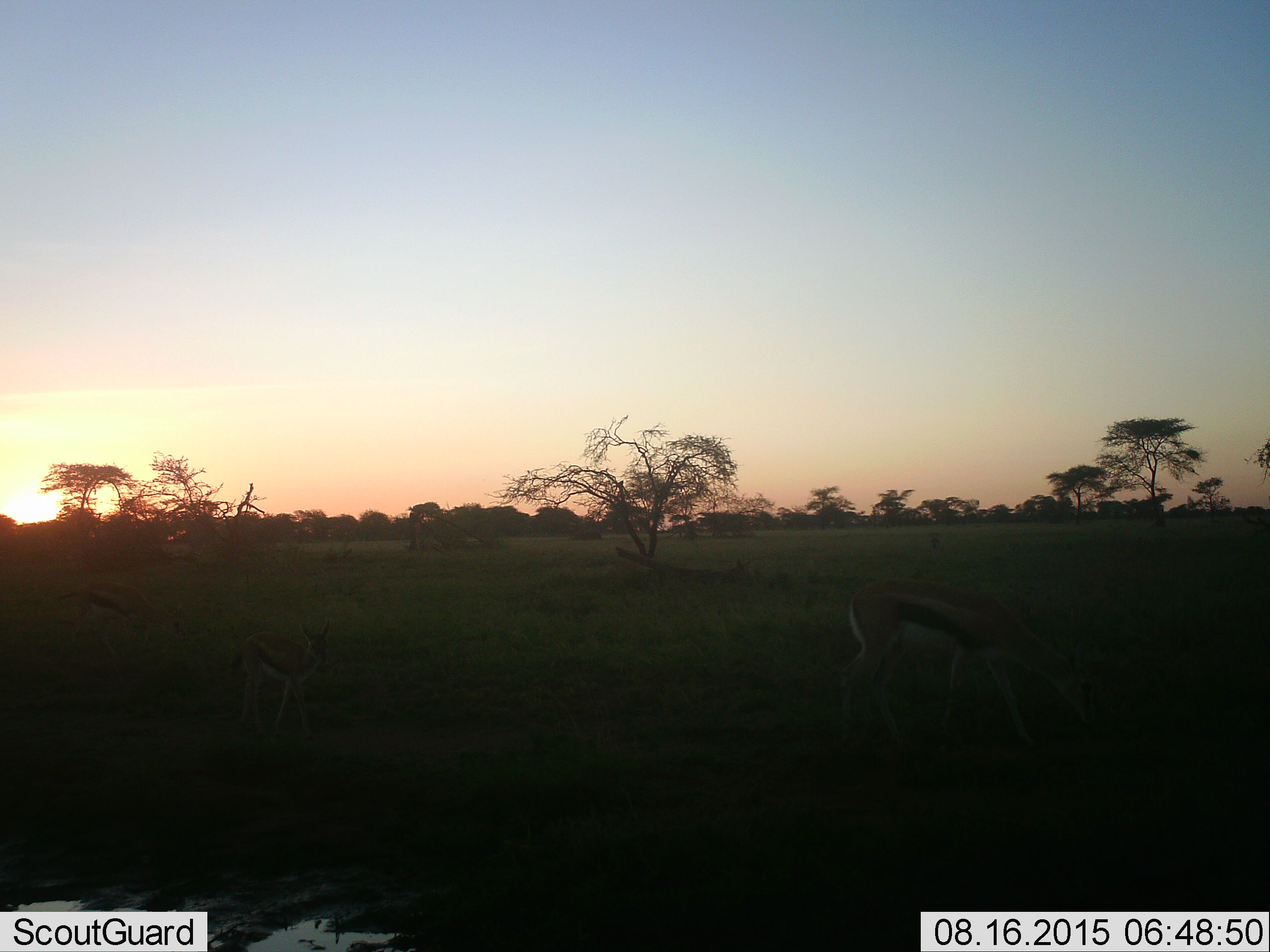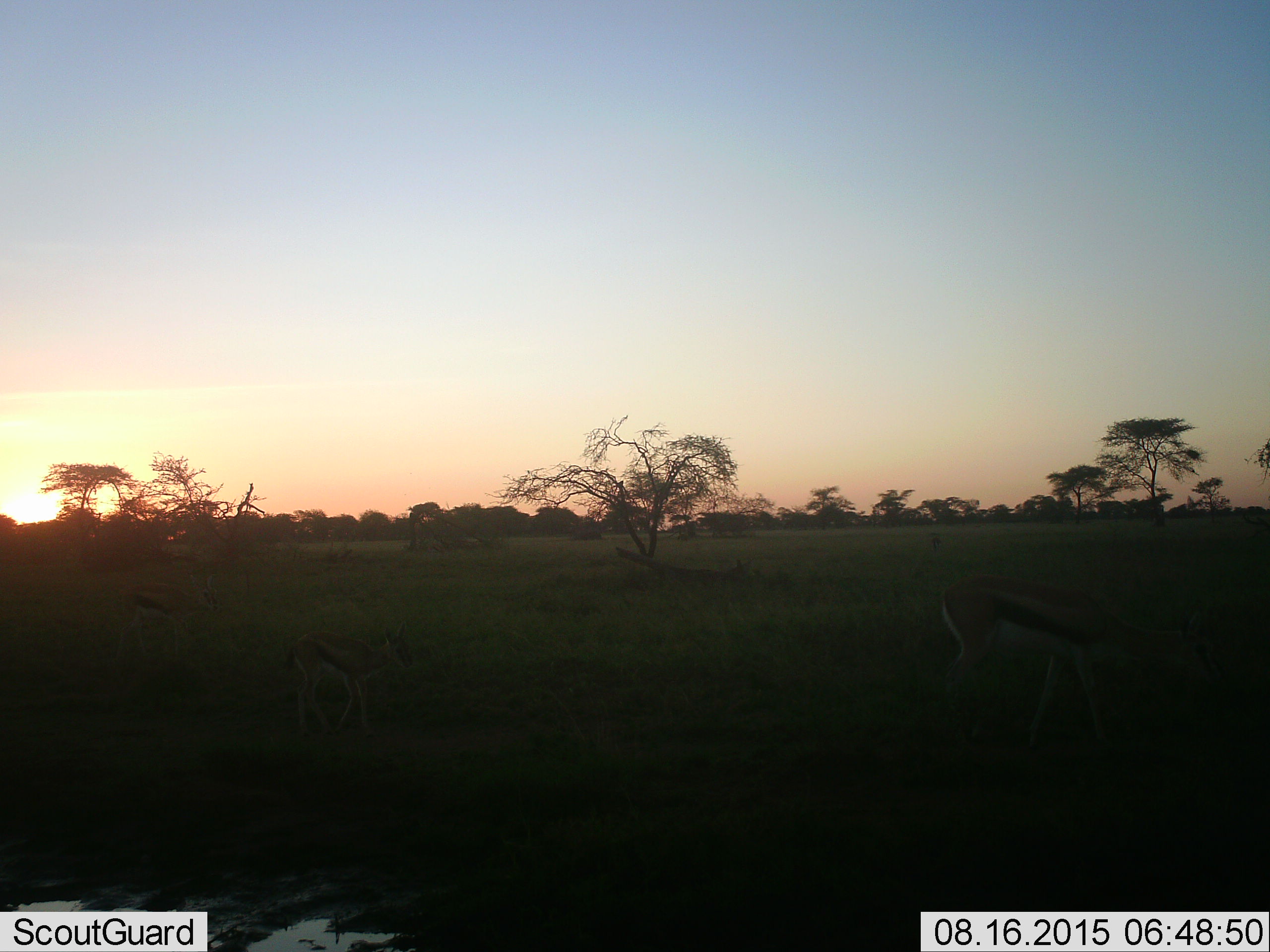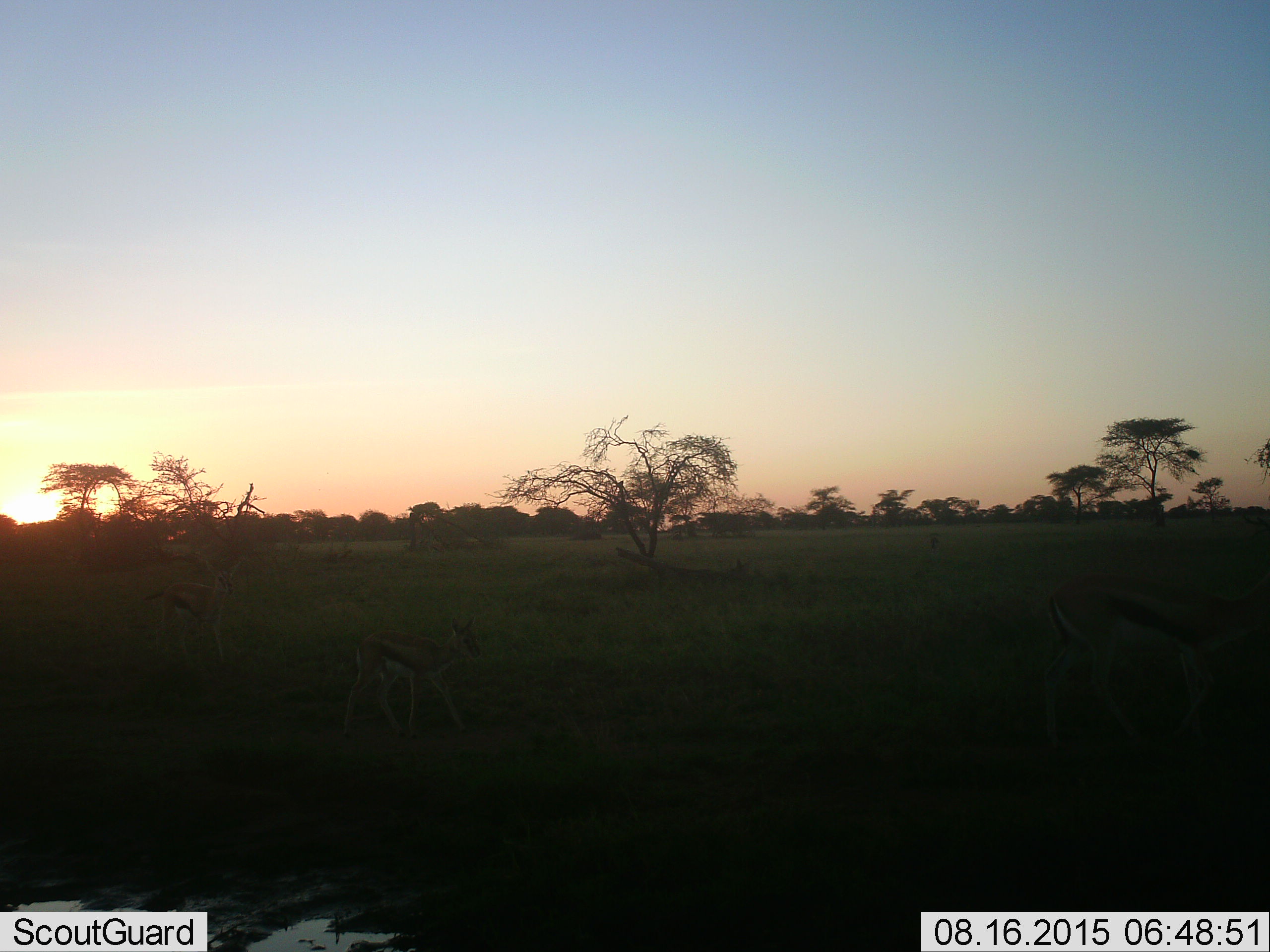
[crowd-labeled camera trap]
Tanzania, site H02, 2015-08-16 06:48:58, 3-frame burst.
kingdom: Animalia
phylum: Chordata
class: Mammalia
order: Artiodactyla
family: Bovidae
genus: Eudorcas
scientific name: Eudorcas thomsonii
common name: thomson's gazelle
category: gazellethomsons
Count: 3.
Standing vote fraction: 14%.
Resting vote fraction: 0%.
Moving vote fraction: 71%.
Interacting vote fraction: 0%.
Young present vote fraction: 43%.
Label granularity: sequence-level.